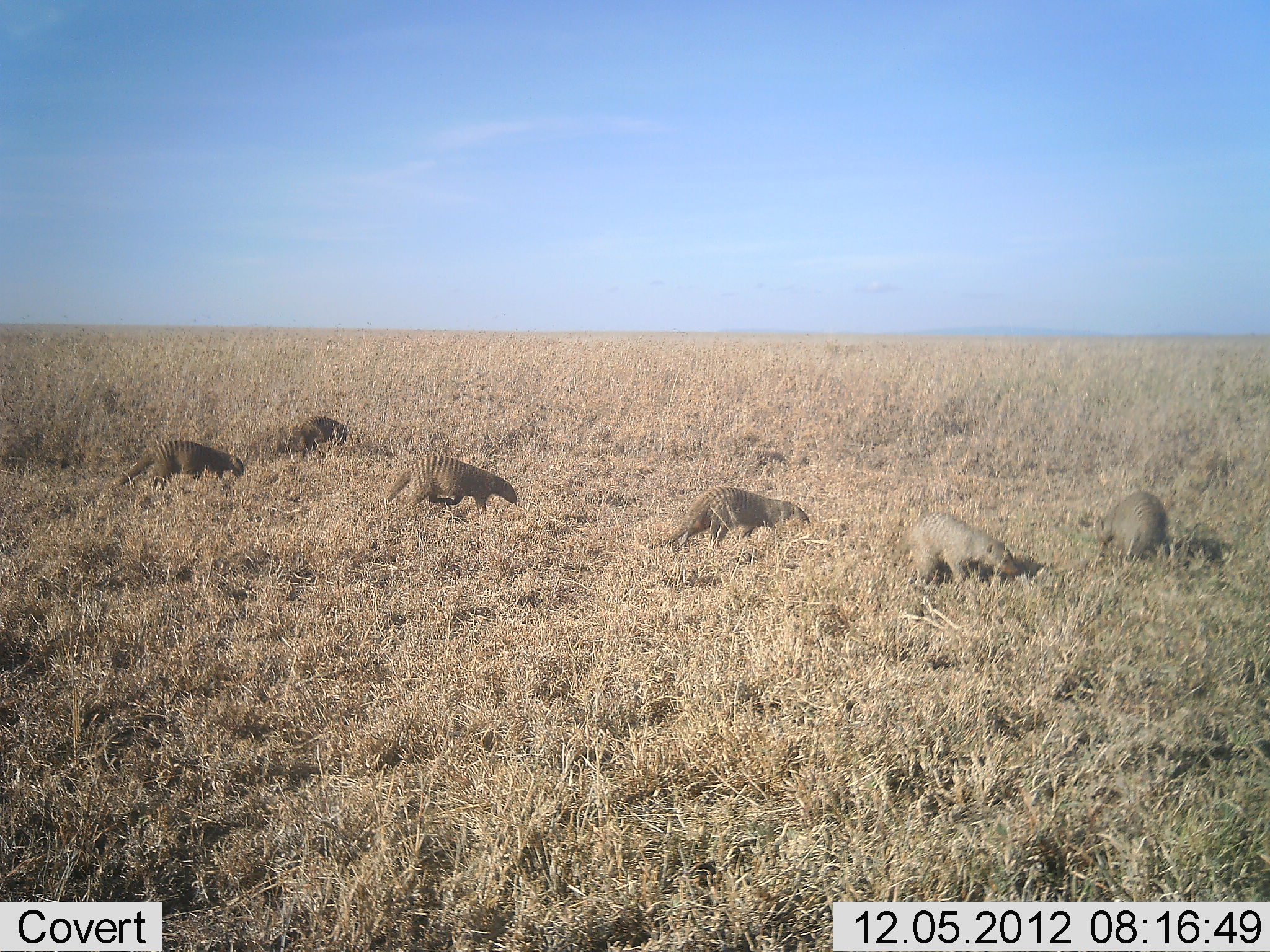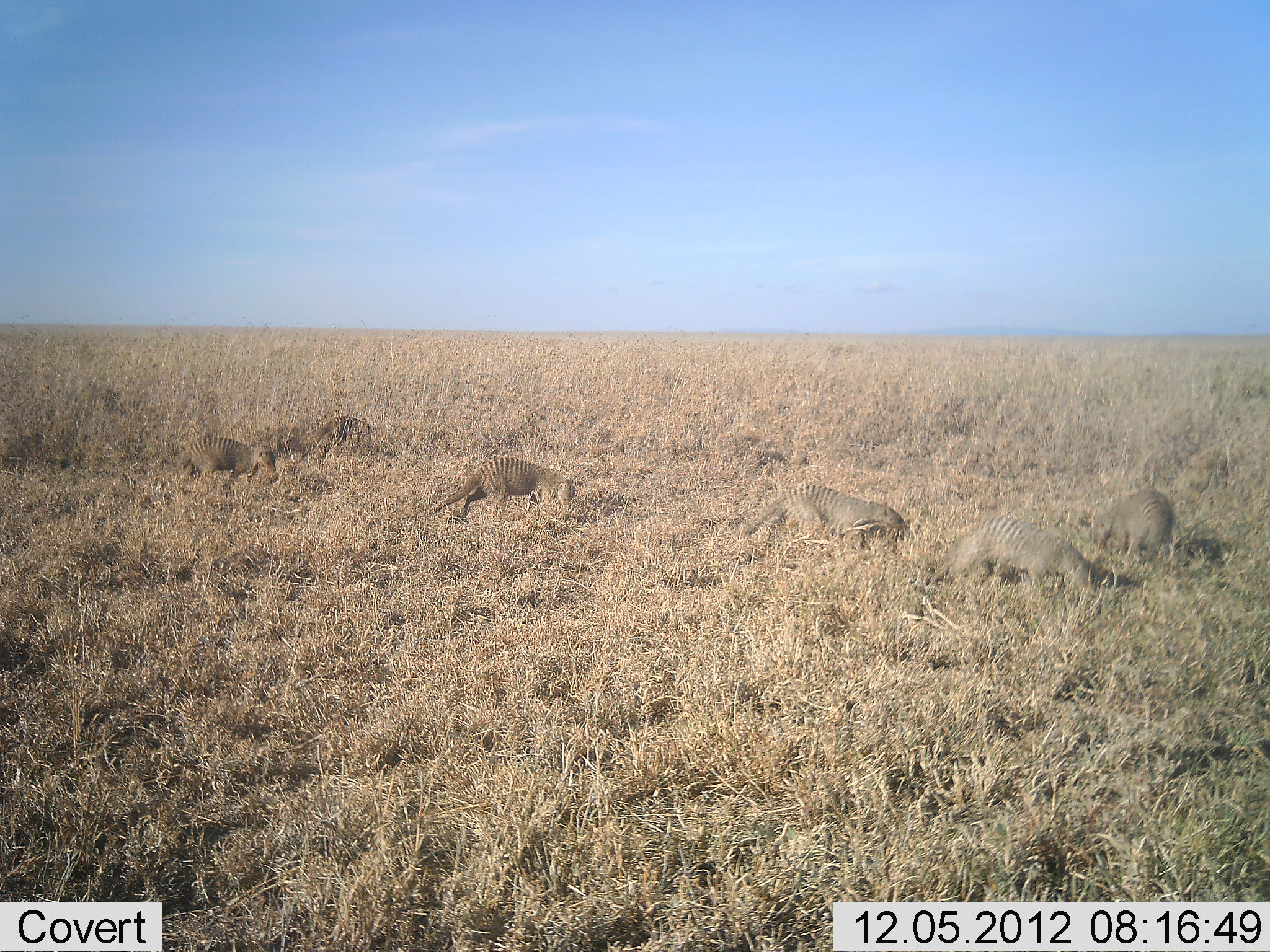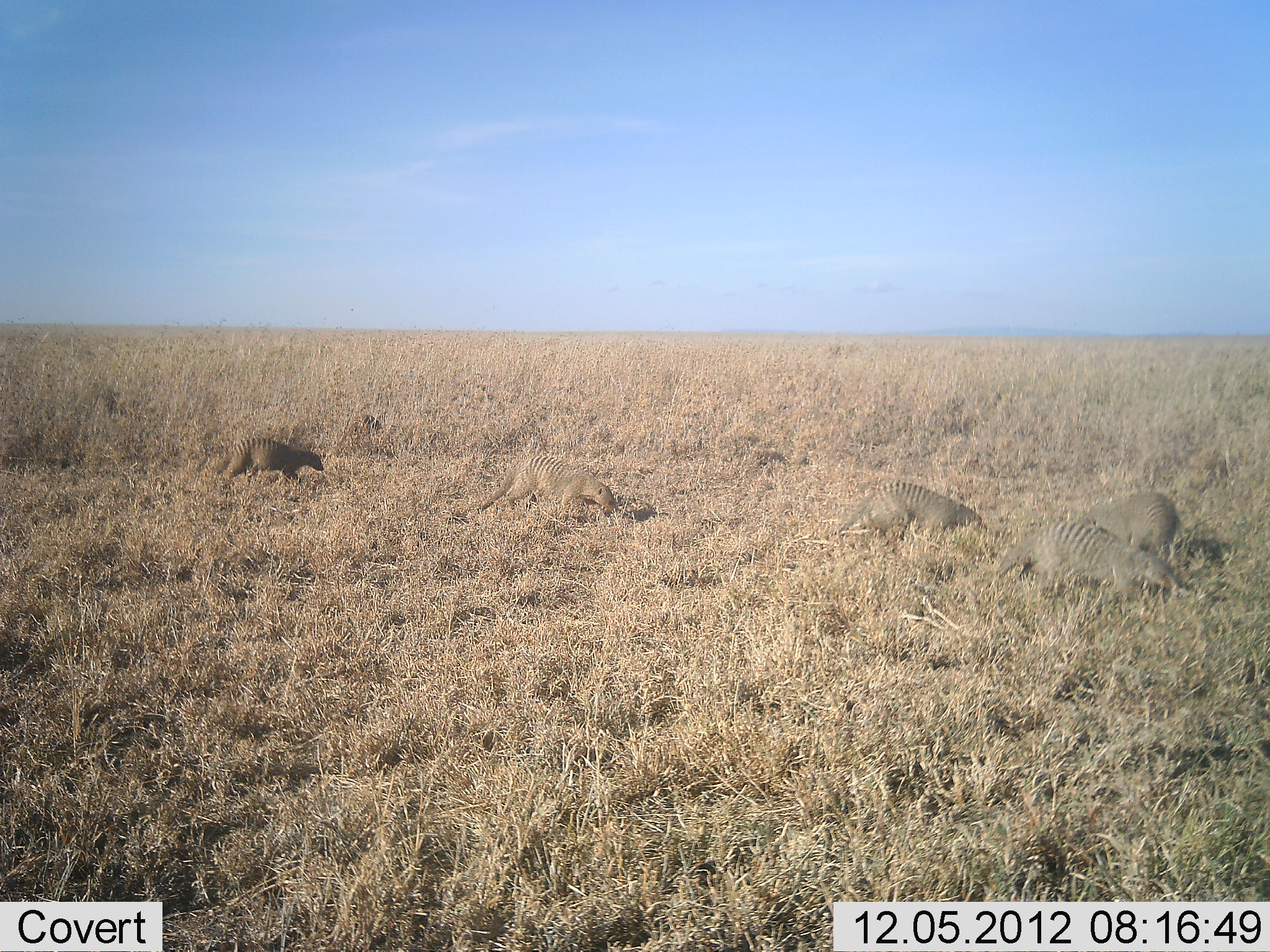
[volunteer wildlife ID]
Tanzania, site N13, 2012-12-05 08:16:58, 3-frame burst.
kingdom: Animalia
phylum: Chordata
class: Mammalia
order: Carnivora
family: Herpestidae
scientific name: Herpestidae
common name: mongoose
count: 6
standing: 7%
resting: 0%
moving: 90%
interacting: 3%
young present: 0%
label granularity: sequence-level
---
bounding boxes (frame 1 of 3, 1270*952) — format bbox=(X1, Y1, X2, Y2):
animal: bbox=(645, 486, 813, 553); bbox=(891, 512, 1020, 586); bbox=(371, 456, 517, 519); bbox=(108, 440, 245, 497); bbox=(1095, 491, 1174, 563); bbox=(277, 416, 363, 458)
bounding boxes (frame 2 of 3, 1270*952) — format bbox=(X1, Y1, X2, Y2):
animal: bbox=(929, 516, 1095, 597); bbox=(743, 485, 911, 547); bbox=(423, 457, 573, 524); bbox=(1085, 488, 1172, 562); bbox=(171, 436, 276, 483); bbox=(297, 415, 376, 459)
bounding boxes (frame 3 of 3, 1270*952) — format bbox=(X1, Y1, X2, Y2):
animal: bbox=(988, 520, 1181, 601); bbox=(832, 481, 989, 545); bbox=(474, 456, 618, 522); bbox=(214, 436, 325, 490); bbox=(1081, 493, 1180, 551); bbox=(341, 414, 384, 440)